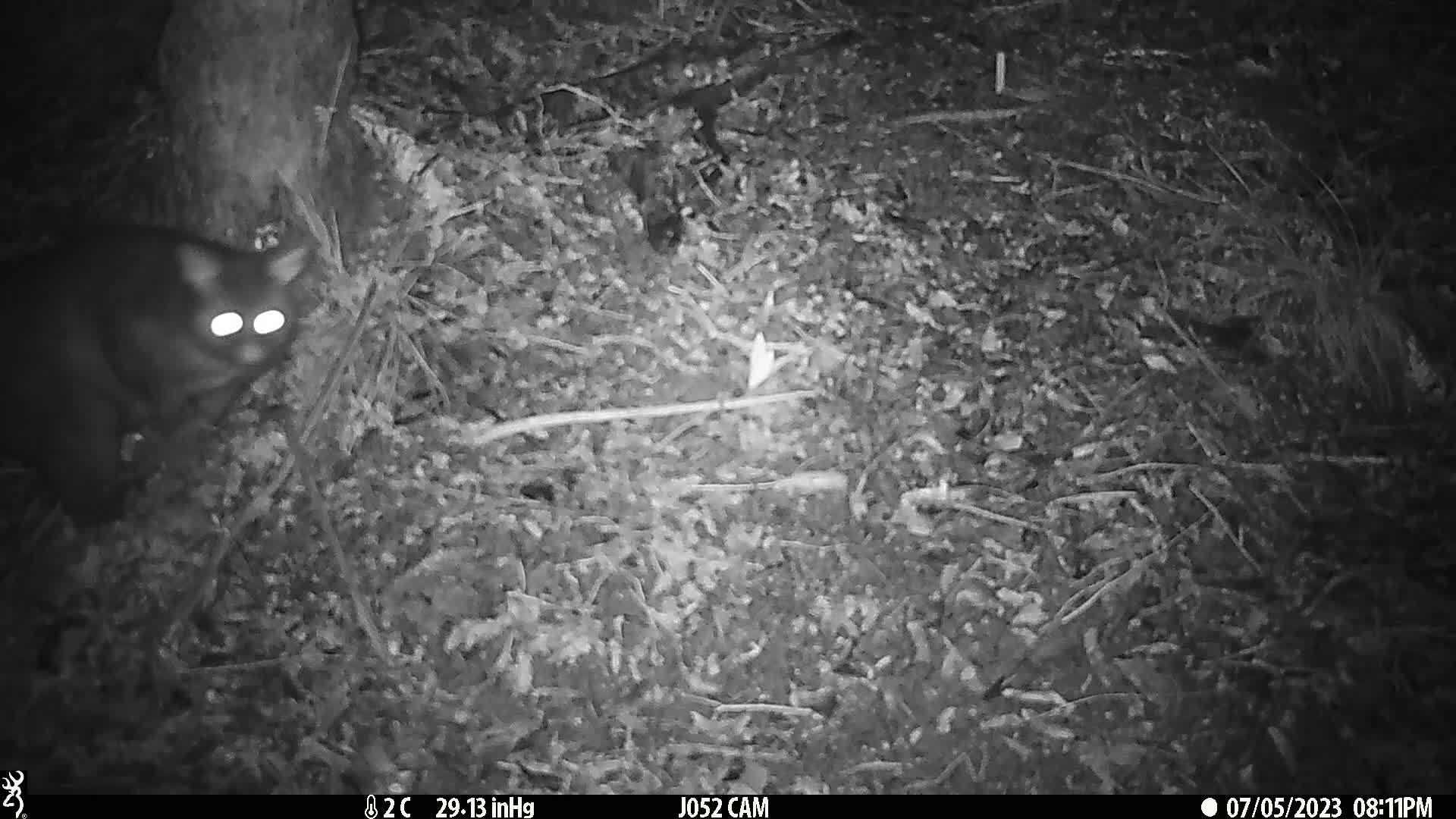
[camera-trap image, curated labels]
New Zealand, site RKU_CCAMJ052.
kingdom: Animalia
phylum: Chordata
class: Mammalia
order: Diprotodontia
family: Phalangeridae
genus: Trichosurus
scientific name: Trichosurus vulpecula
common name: common brushtail possum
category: possum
Possum (common brushtail possum) (Trichosurus vulpecula).